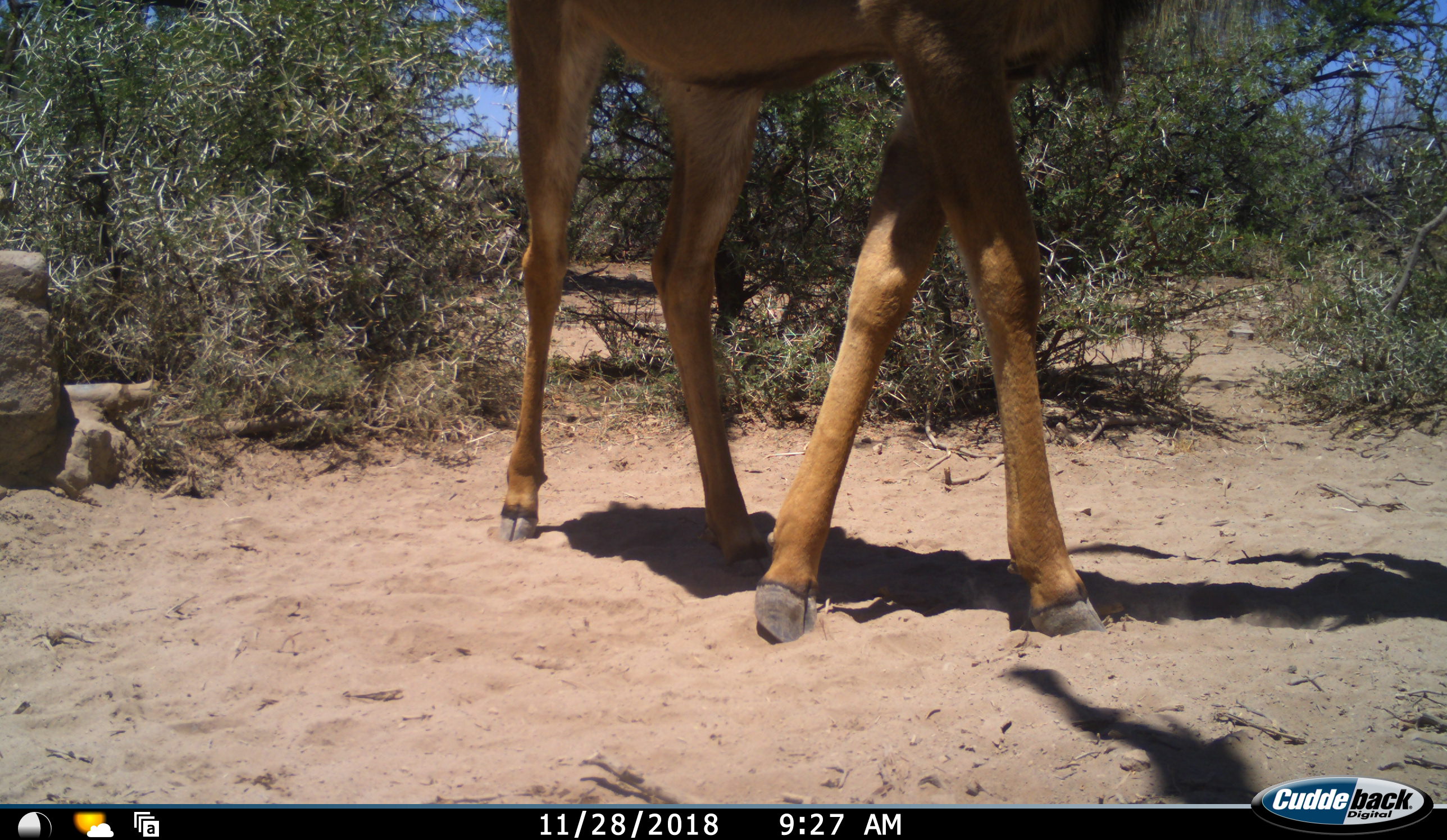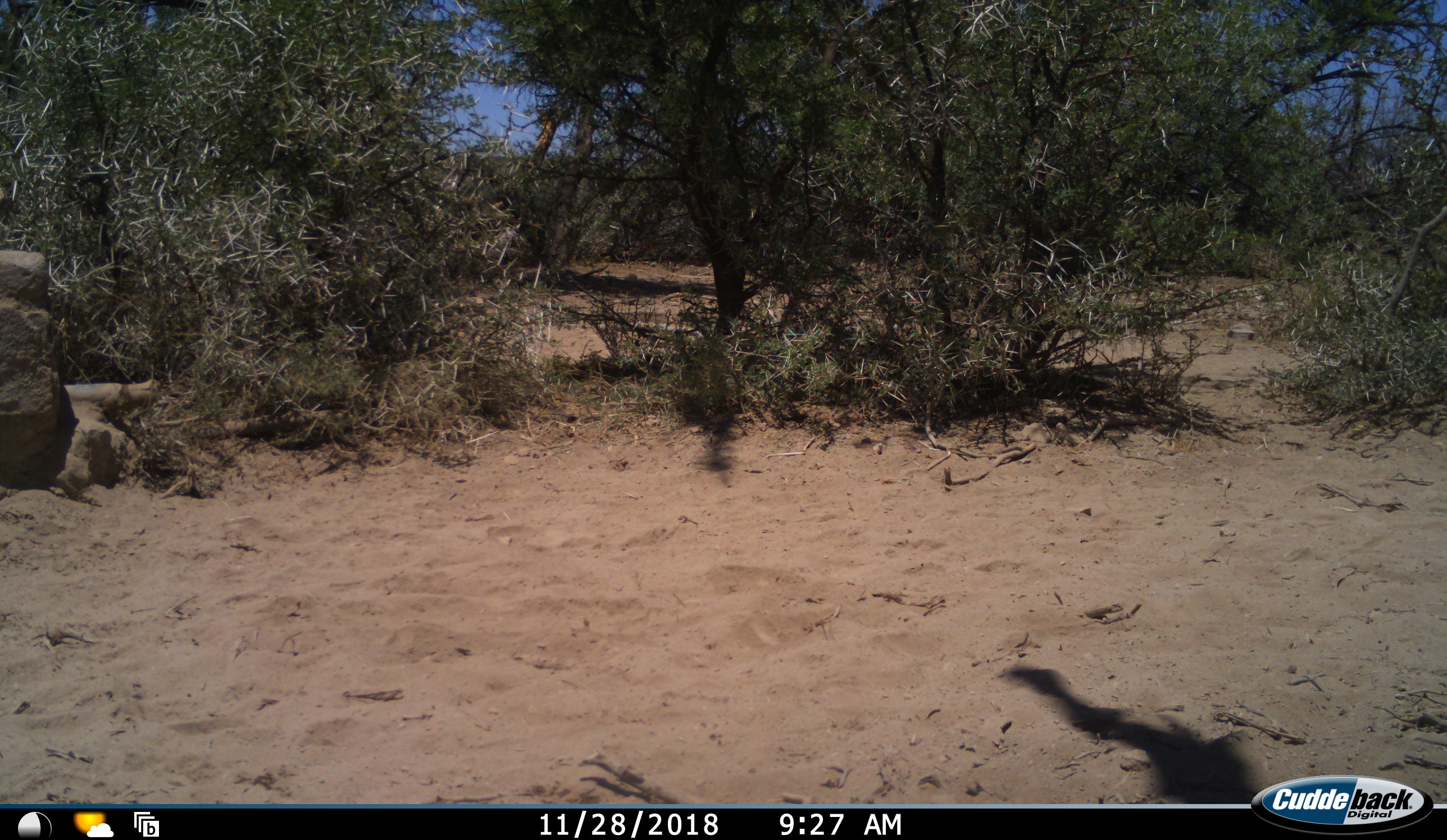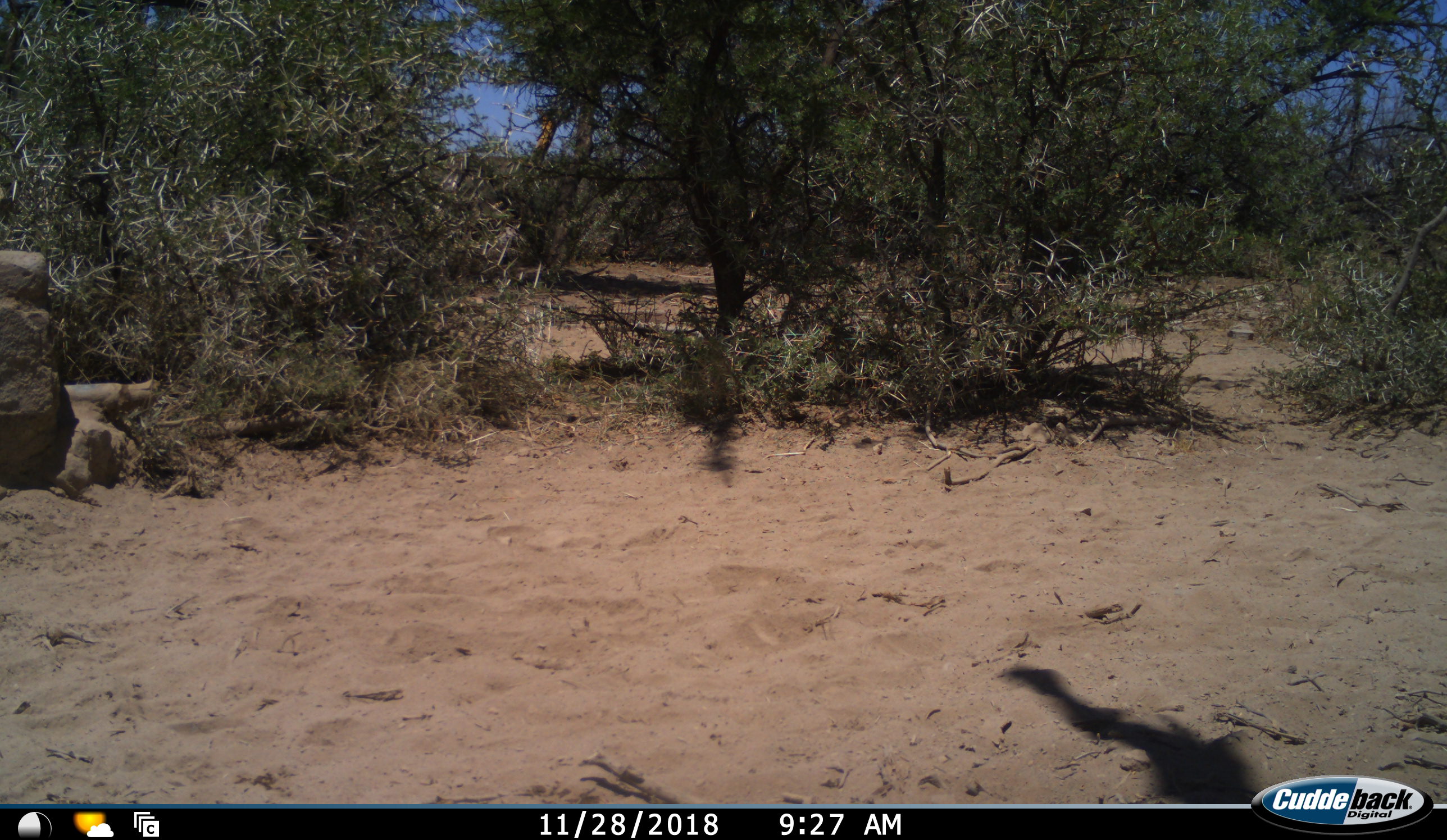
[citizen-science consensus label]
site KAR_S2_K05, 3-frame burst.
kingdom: Animalia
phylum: Chordata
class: Mammalia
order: Artiodactyla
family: Bovidae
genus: Tragelaphus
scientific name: Tragelaphus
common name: kudu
Kudu (Tragelaphus), count 1. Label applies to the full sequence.